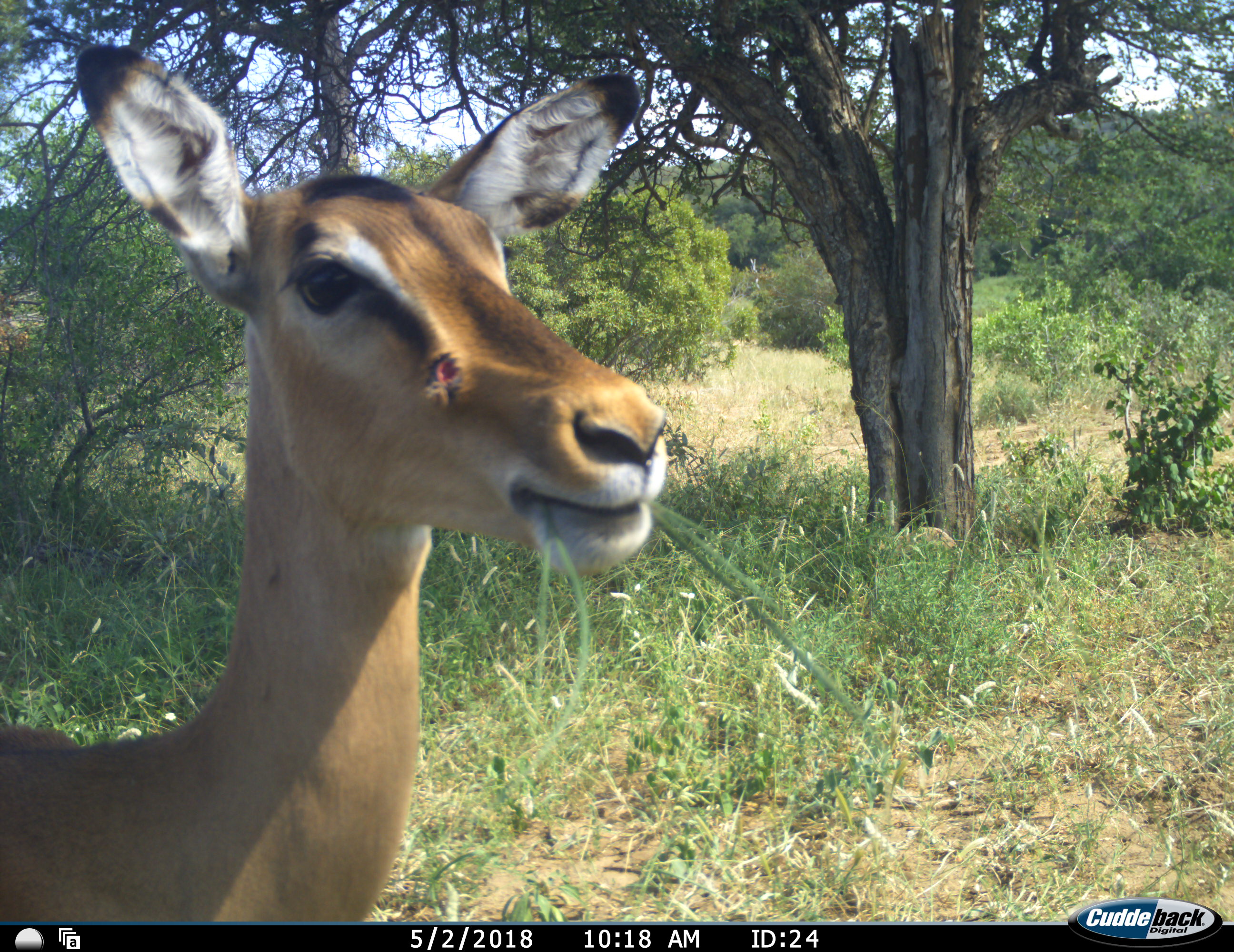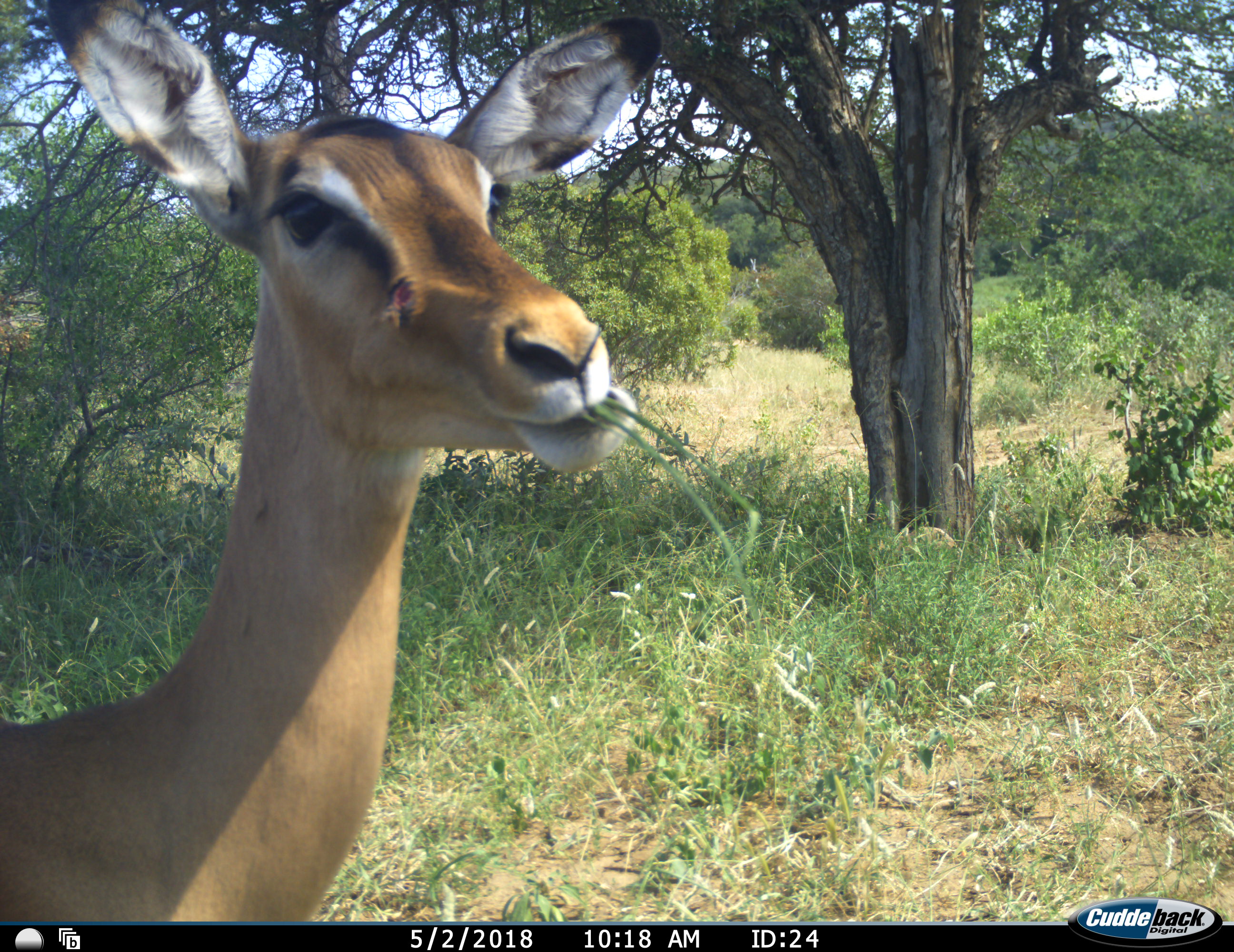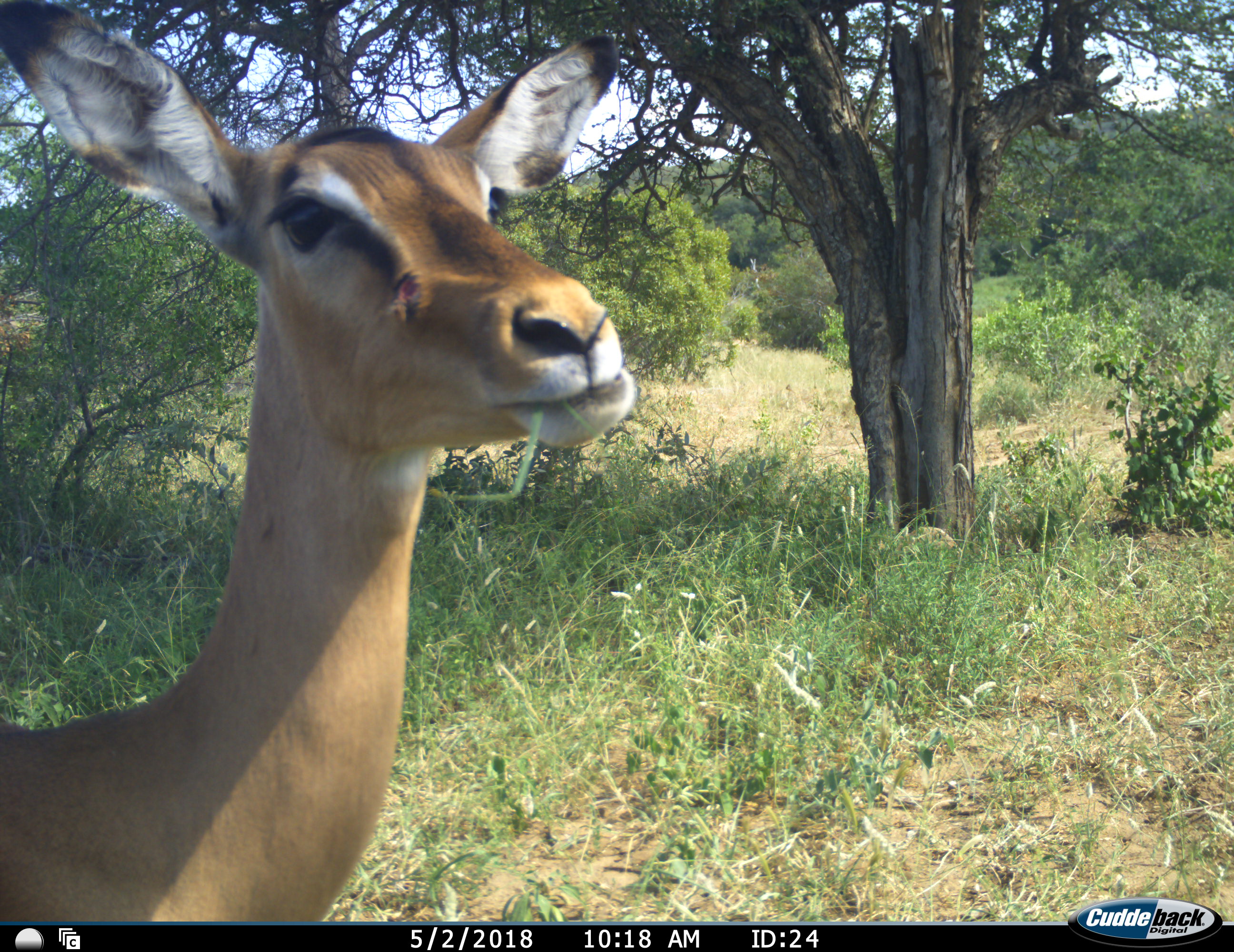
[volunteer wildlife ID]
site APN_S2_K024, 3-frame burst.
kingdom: Animalia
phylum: Chordata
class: Mammalia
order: Artiodactyla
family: Bovidae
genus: Aepyceros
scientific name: Aepyceros melampus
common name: impala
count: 1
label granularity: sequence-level